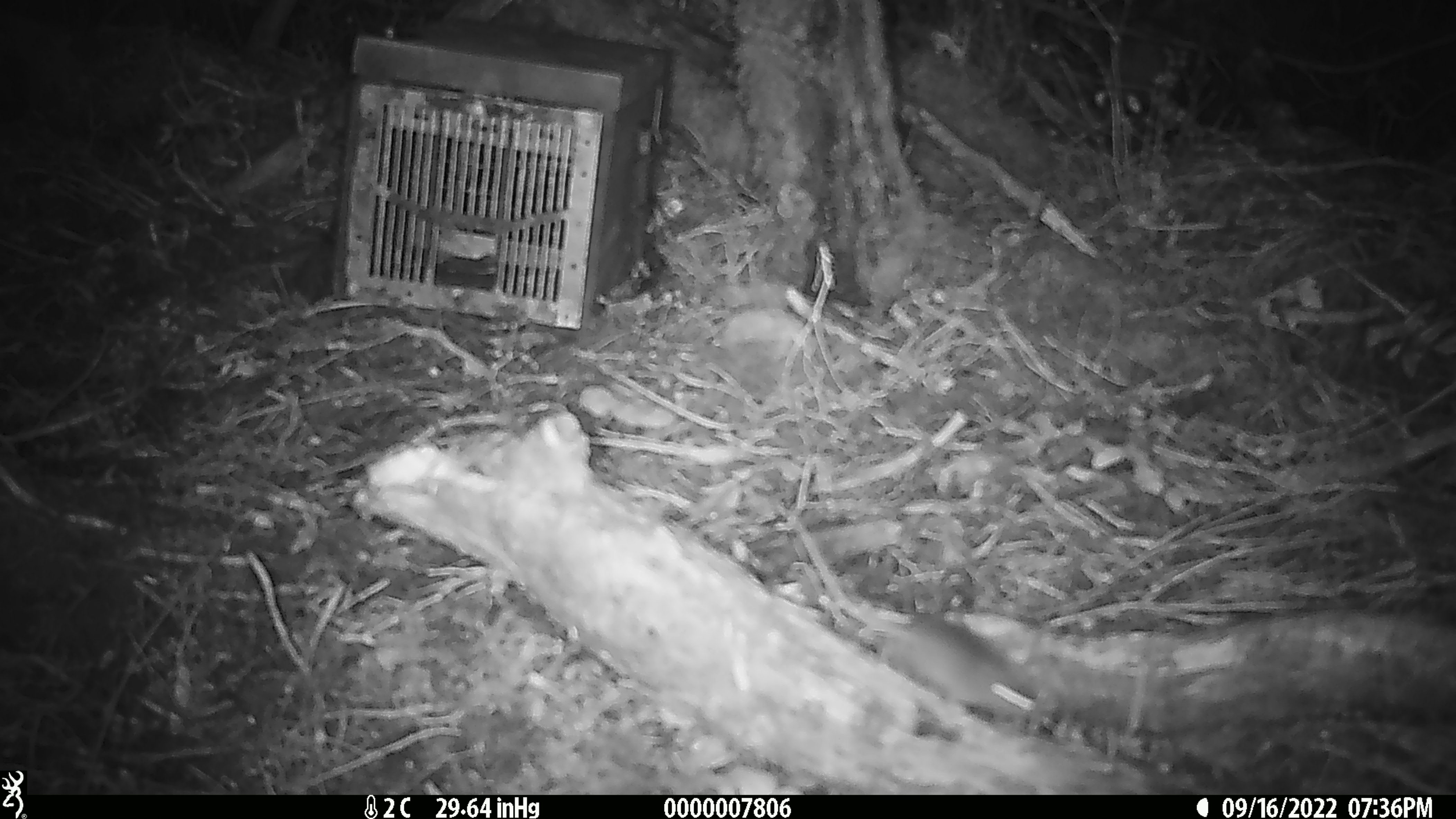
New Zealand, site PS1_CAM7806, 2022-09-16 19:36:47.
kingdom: Animalia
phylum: Chordata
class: Mammalia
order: Rodentia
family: Muridae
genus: Mus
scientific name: Mus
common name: mouse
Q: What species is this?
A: Mouse (Mus).